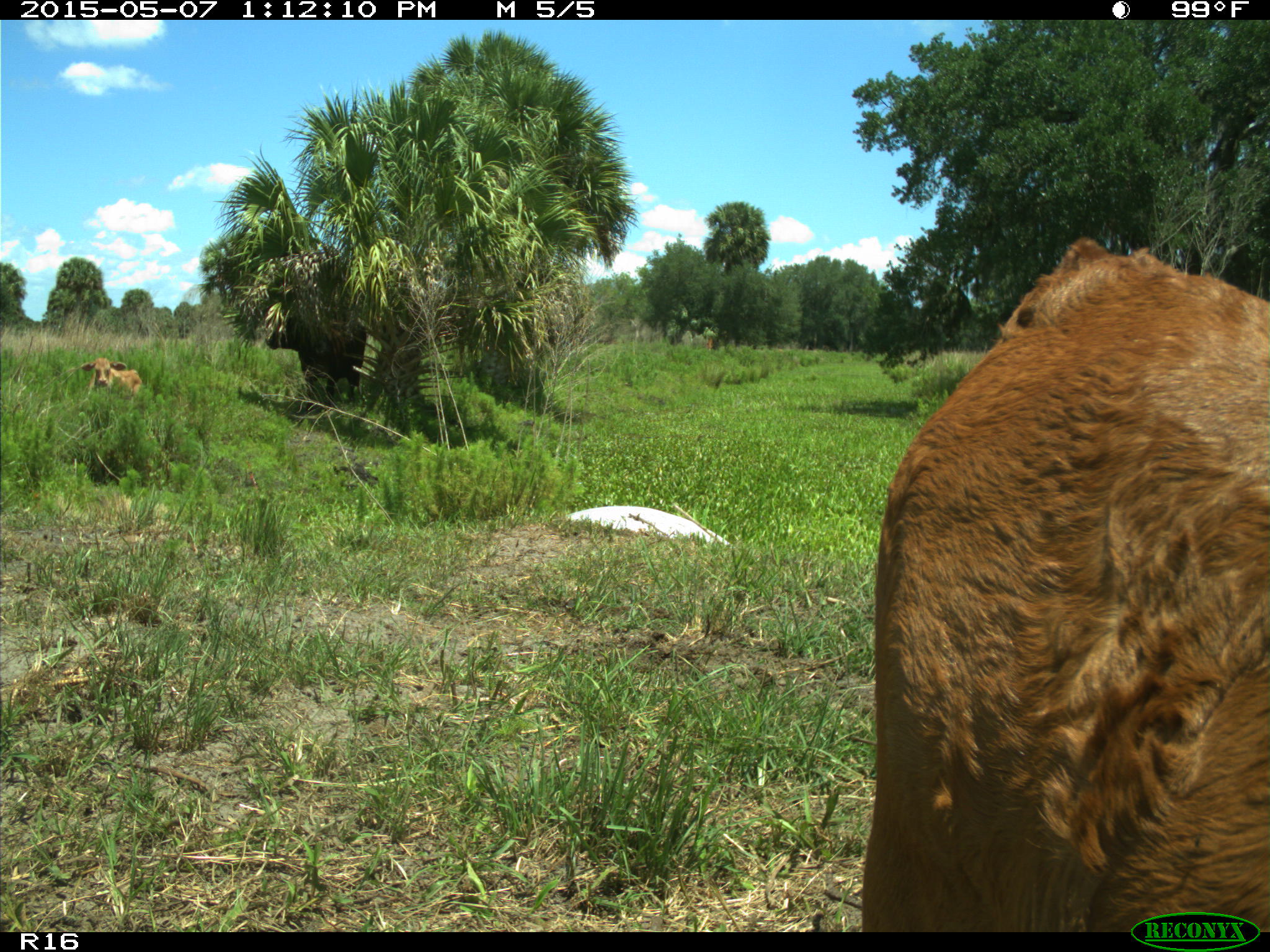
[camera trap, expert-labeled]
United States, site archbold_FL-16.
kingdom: Animalia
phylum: Chordata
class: Mammalia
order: Artiodactyla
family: Bovidae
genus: Bos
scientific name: Bos taurus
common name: domestic cow